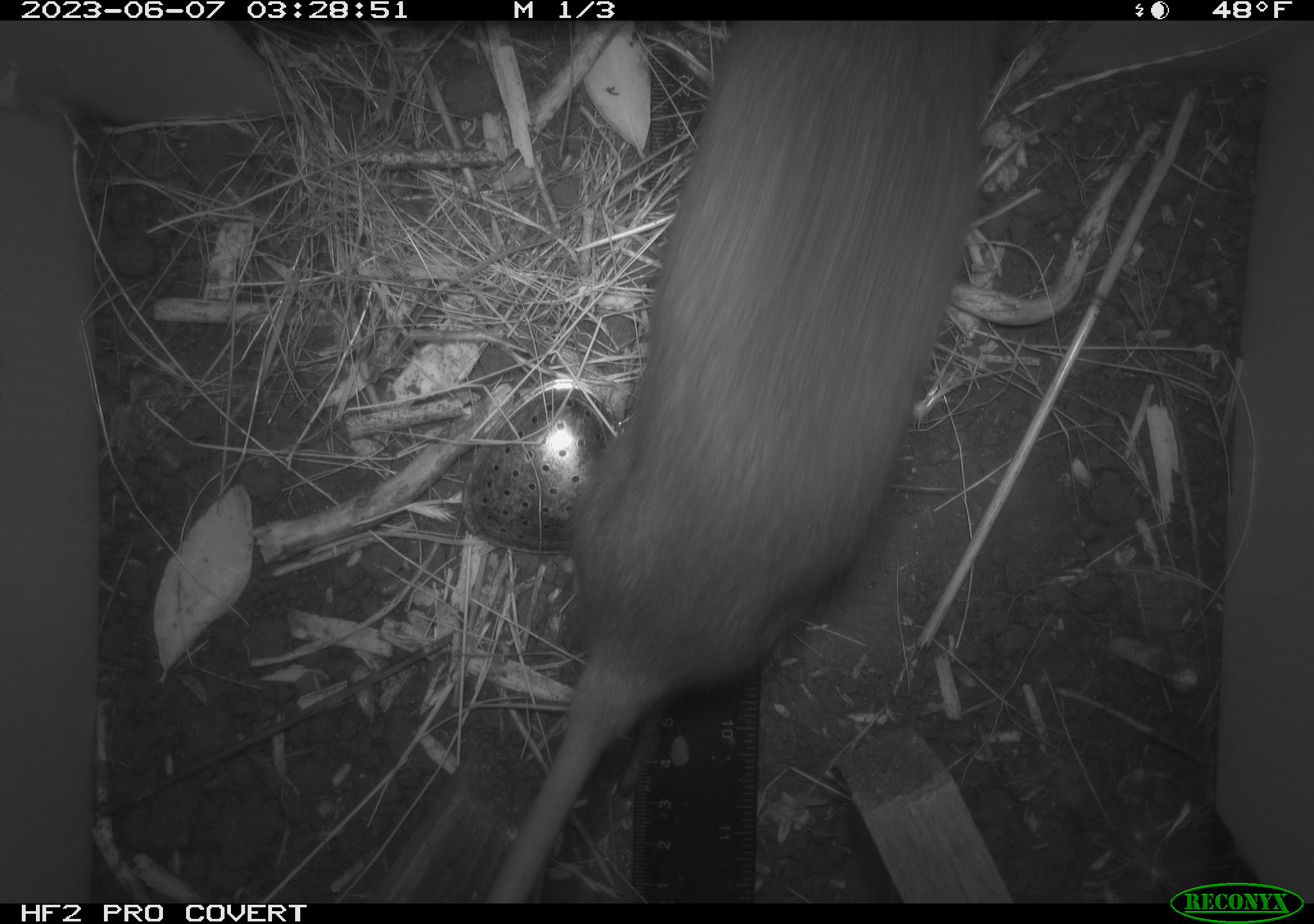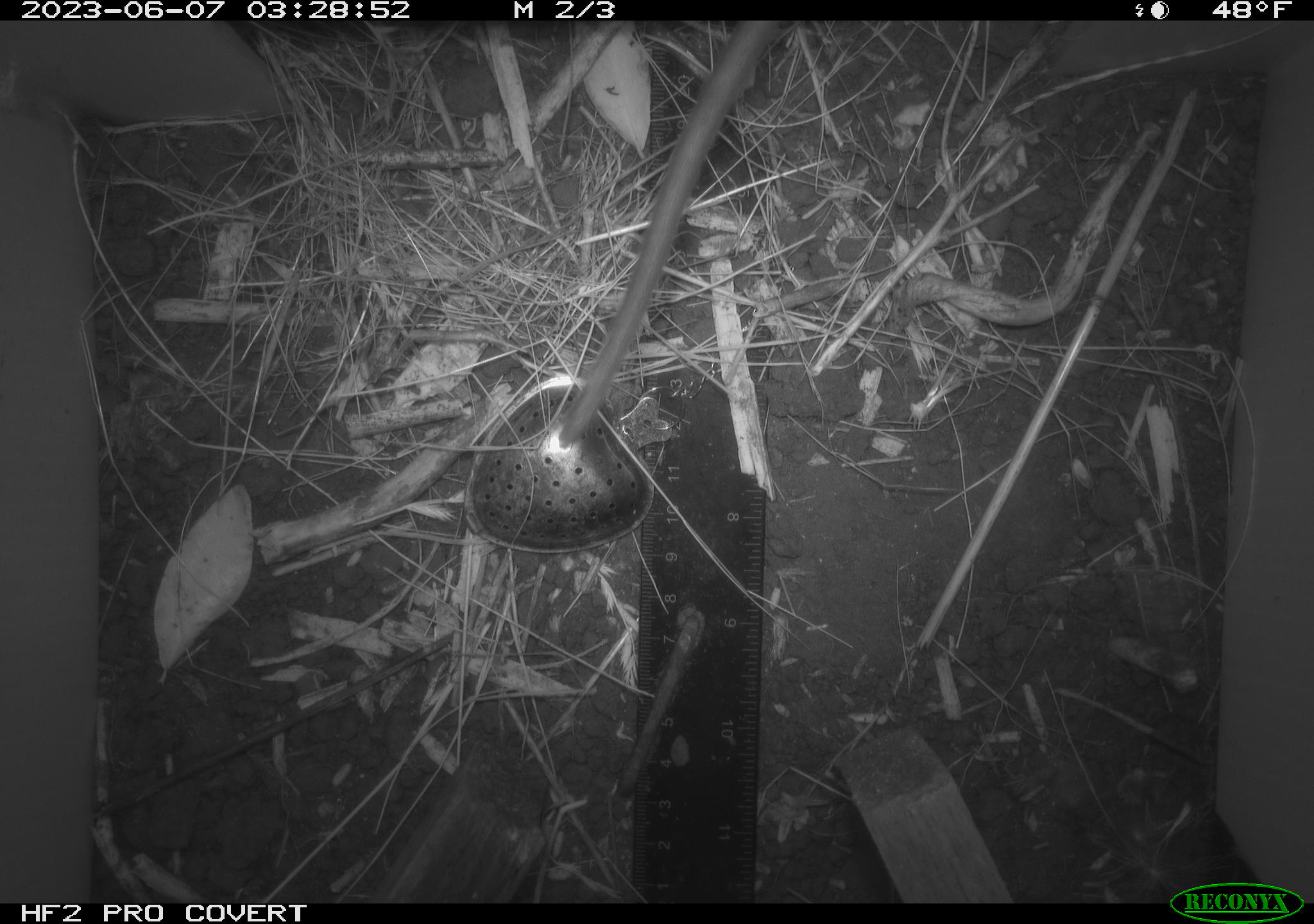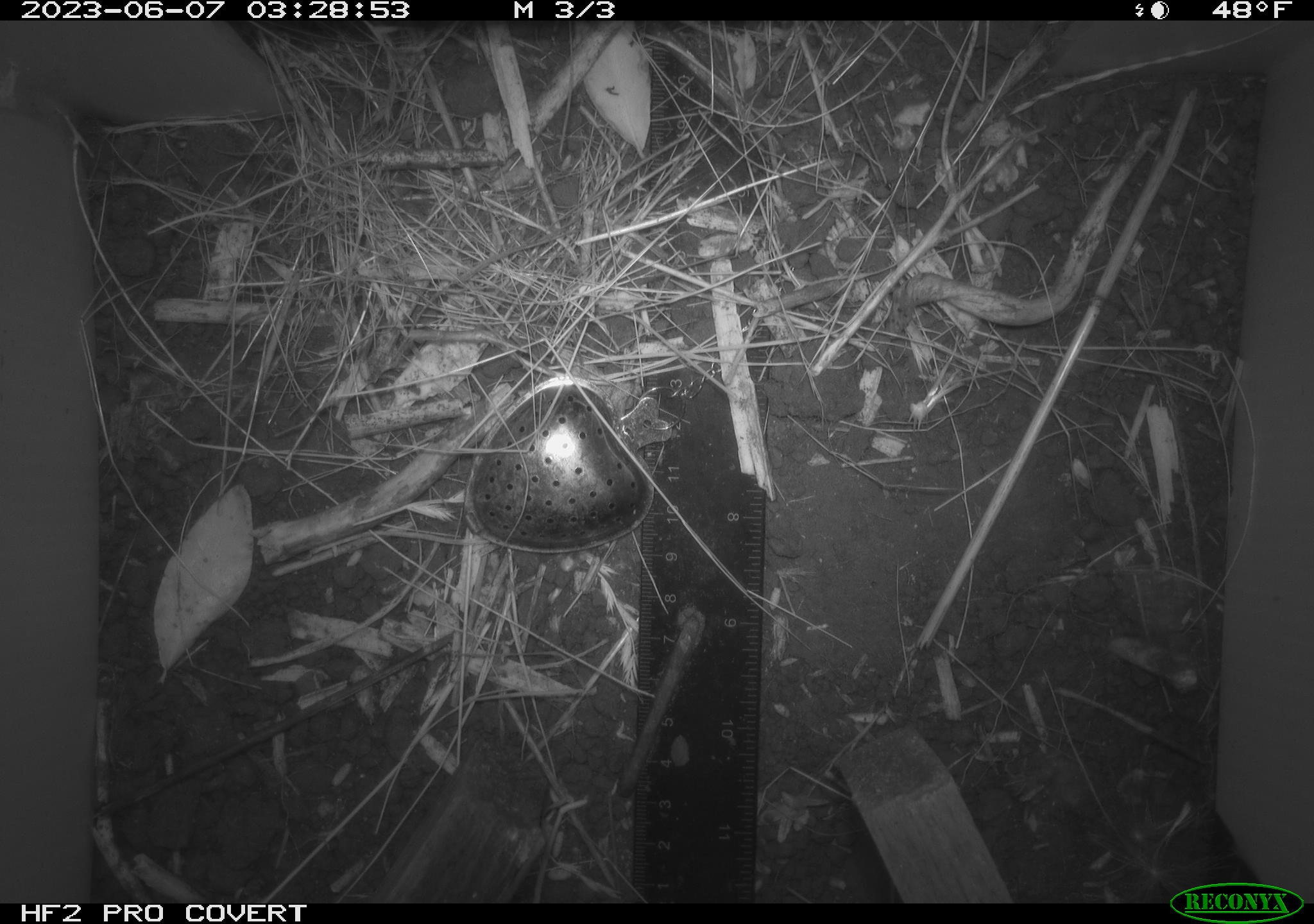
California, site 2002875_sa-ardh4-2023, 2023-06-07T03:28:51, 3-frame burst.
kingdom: Animalia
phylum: Chordata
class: Mammalia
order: Rodentia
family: Cricetidae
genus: Neotoma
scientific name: Neotoma fuscipes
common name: dusky-footed woodrat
Dusky-footed woodrat (Neotoma fuscipes).